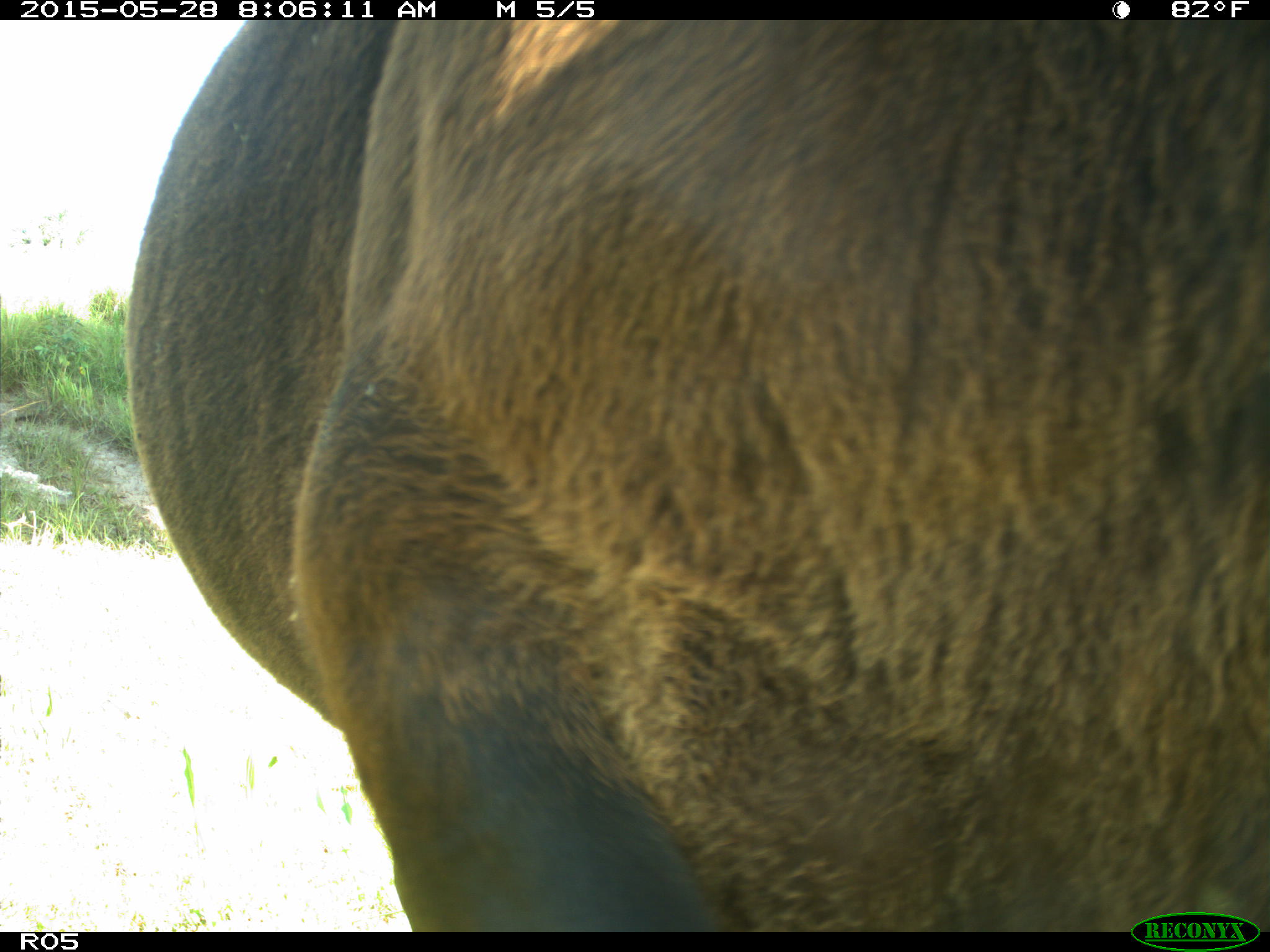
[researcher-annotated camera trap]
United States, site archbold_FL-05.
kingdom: Animalia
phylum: Chordata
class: Mammalia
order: Artiodactyla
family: Bovidae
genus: Bos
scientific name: Bos taurus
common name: domestic cow